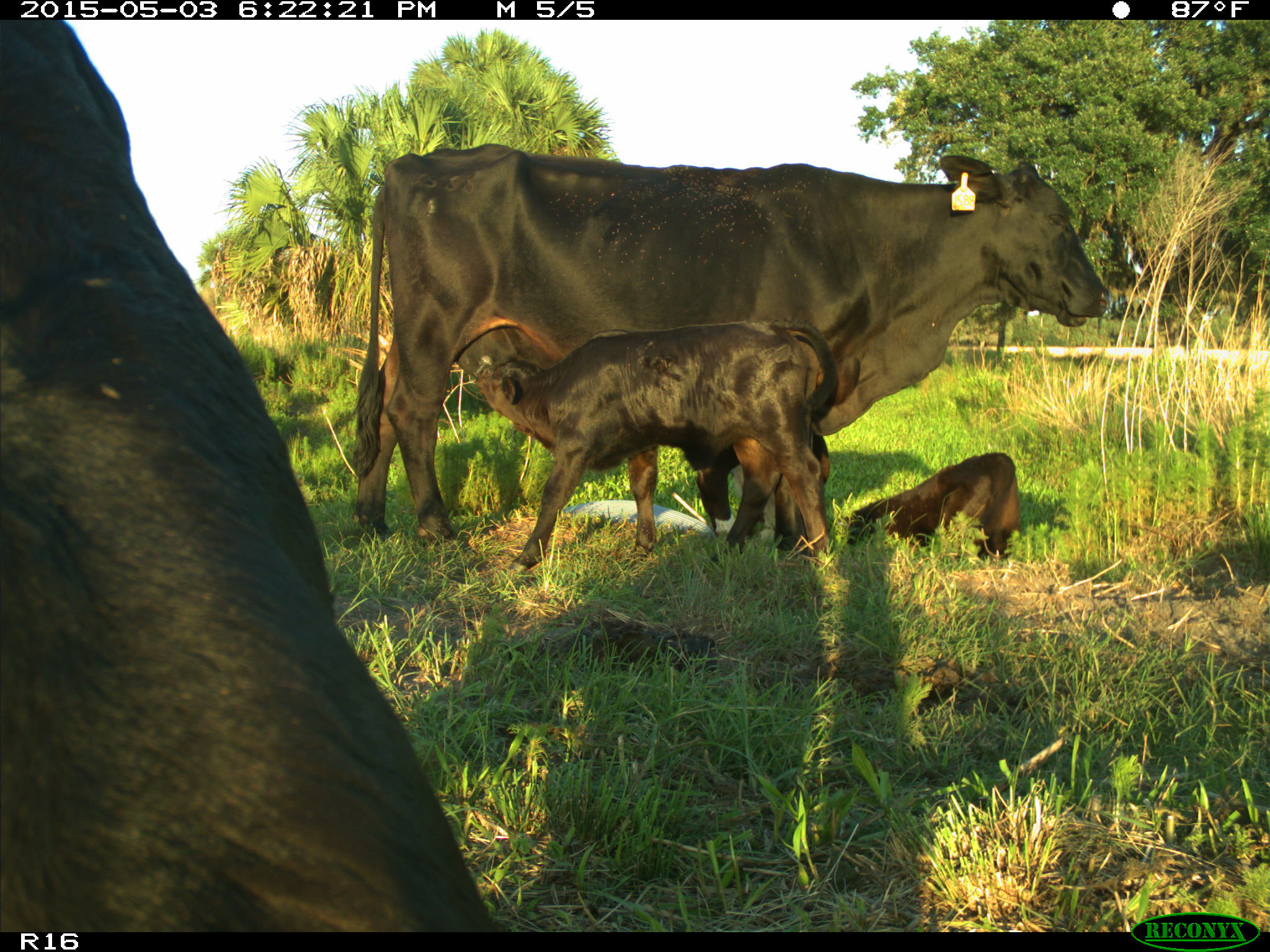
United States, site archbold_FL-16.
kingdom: Animalia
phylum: Chordata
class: Mammalia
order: Artiodactyla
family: Bovidae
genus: Bos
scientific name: Bos taurus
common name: domestic cow